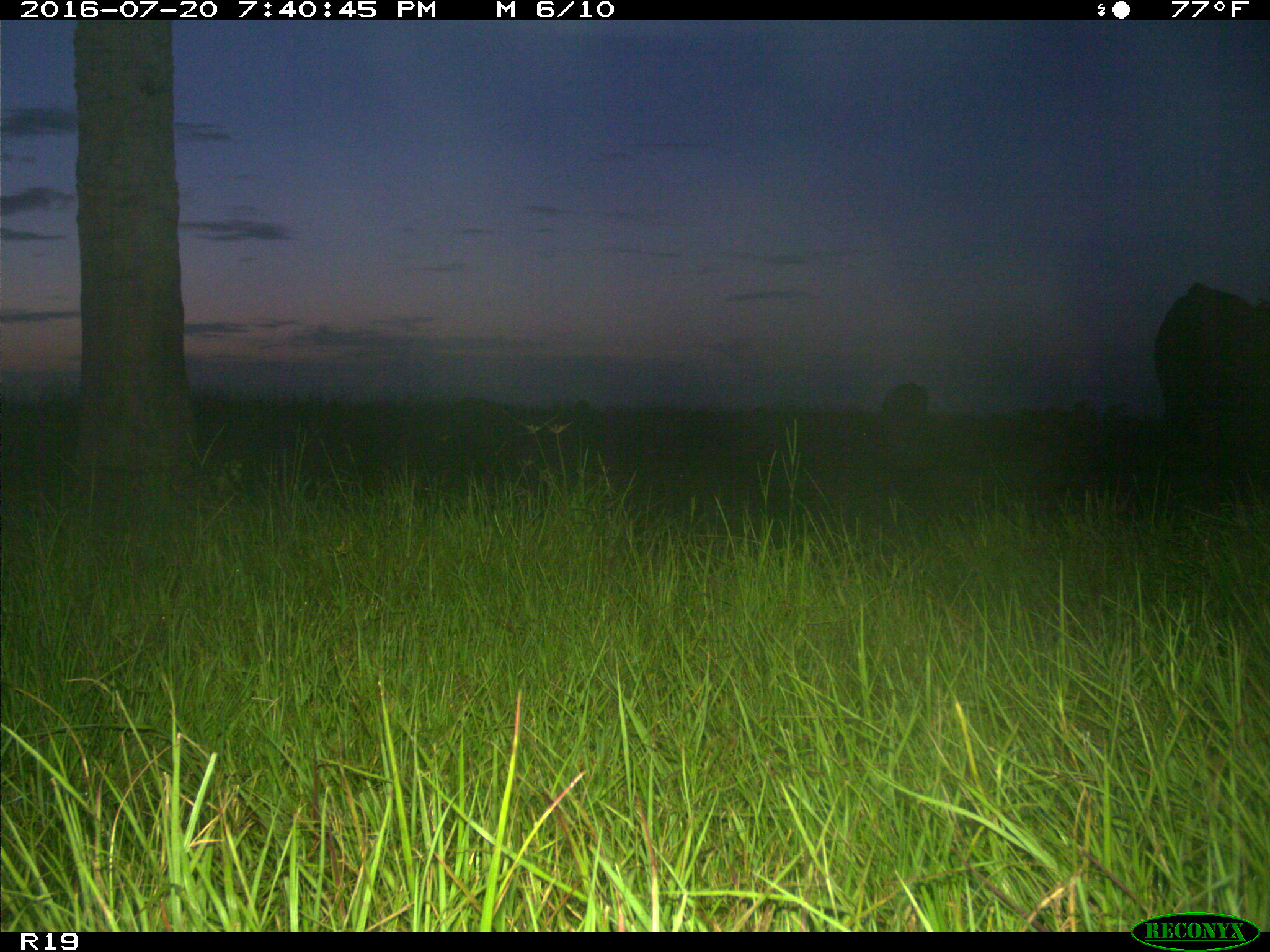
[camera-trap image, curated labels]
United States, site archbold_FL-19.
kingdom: Animalia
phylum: Chordata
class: Mammalia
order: Artiodactyla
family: Bovidae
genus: Bos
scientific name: Bos taurus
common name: domestic cow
Bos taurus (domestic cow).